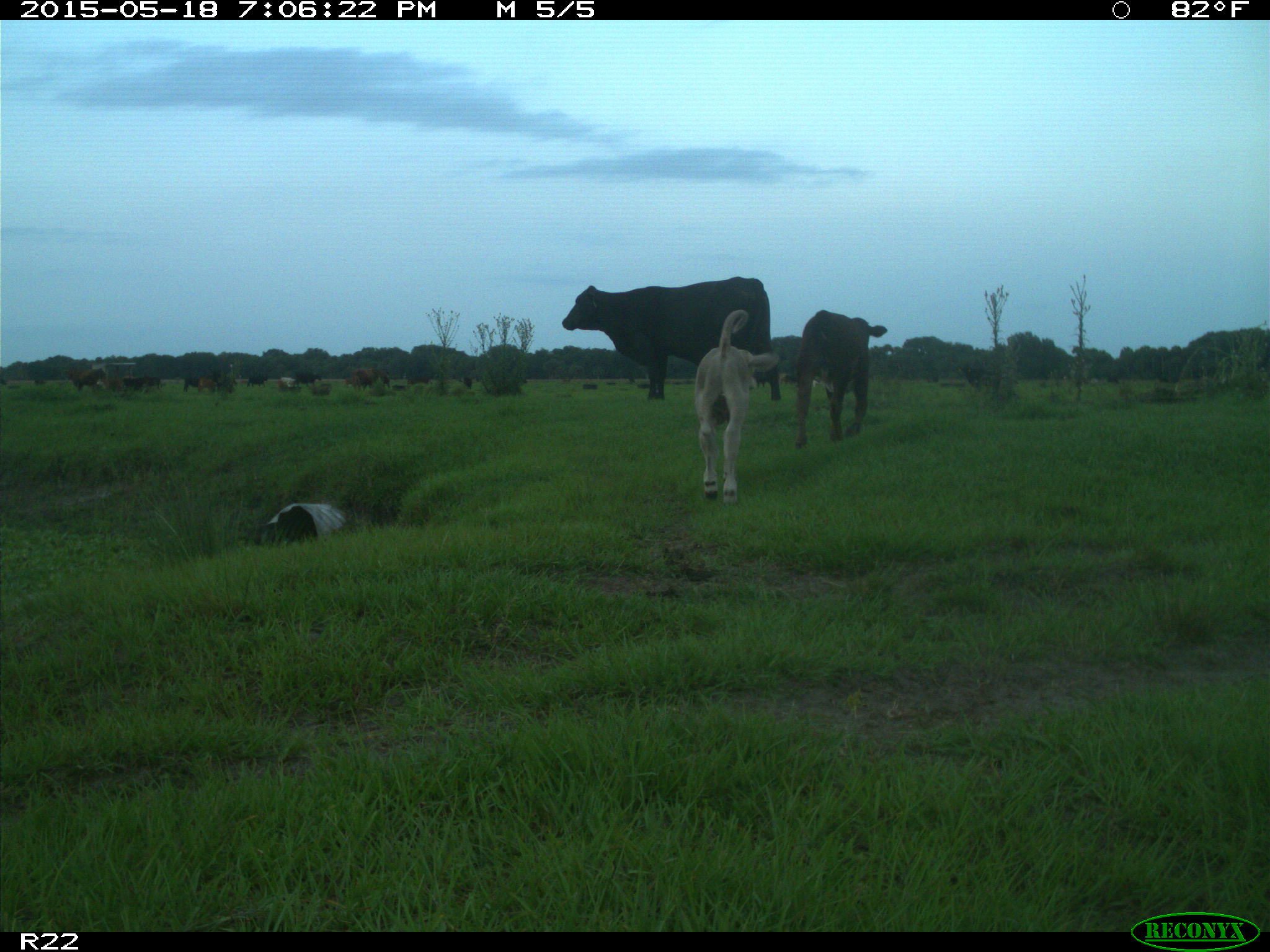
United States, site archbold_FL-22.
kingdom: Animalia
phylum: Chordata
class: Mammalia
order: Artiodactyla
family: Bovidae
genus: Bos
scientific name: Bos taurus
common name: domestic cow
Bos taurus (domestic cow).